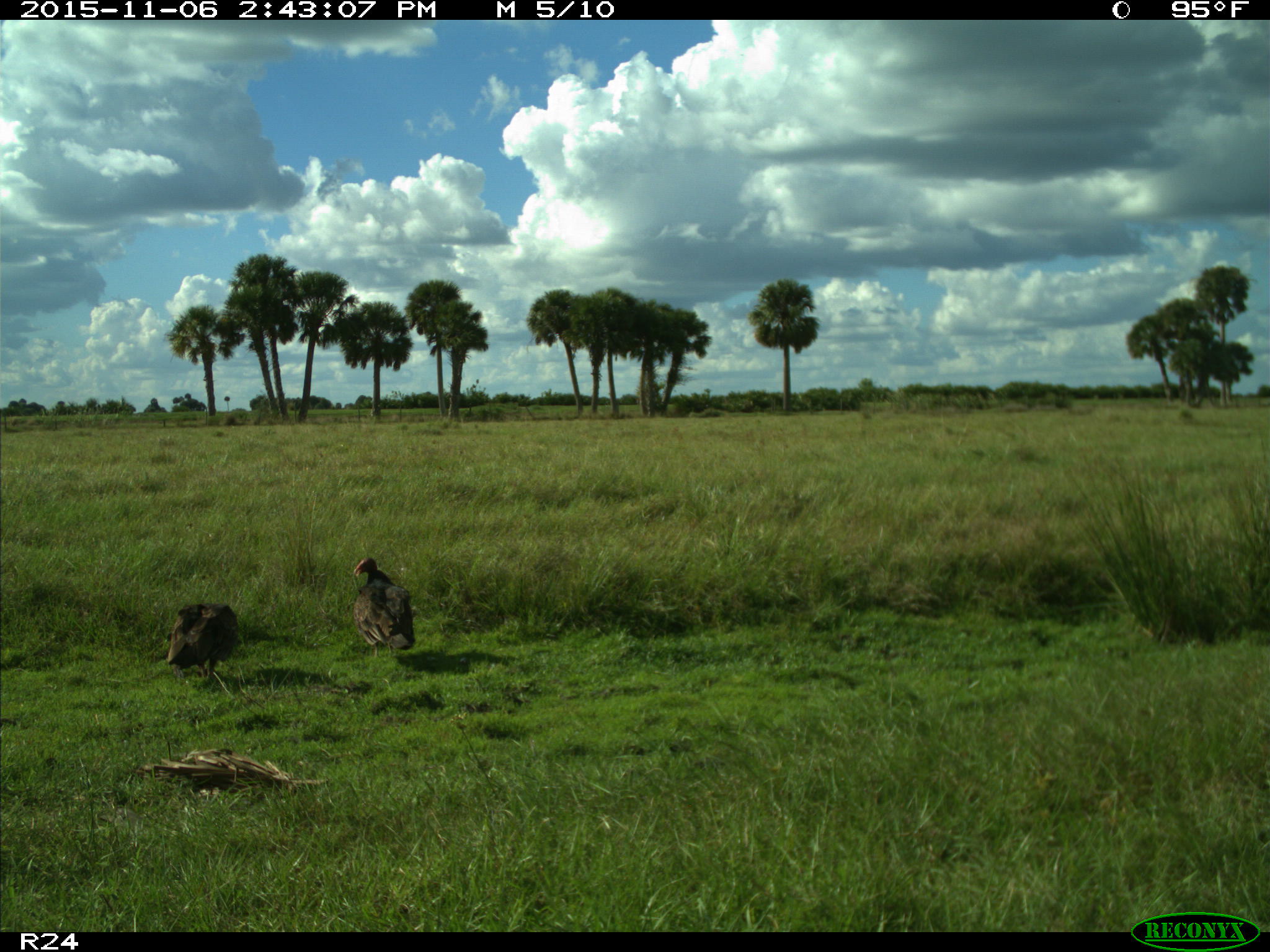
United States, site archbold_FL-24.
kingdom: Animalia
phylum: Chordata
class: Aves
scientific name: Aves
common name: birds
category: unidentified bird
Unidentified bird (birds) (Aves).